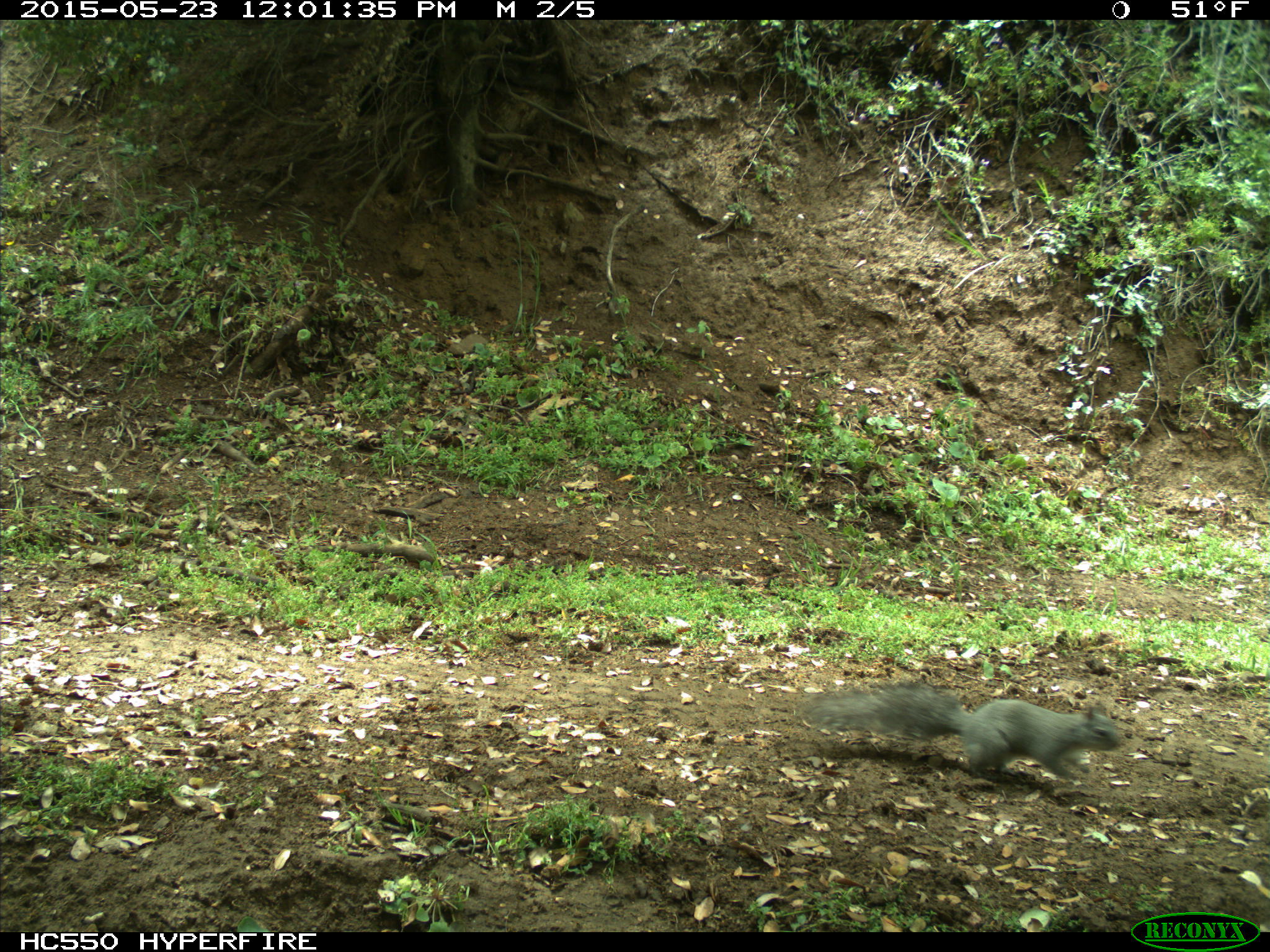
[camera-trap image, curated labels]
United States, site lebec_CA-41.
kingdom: Animalia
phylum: Chordata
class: Mammalia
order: Rodentia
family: Sciuridae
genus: Sciurus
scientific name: Sciurus carolinensis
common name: eastern gray squirrel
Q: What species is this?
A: Sciurus carolinensis (eastern gray squirrel).